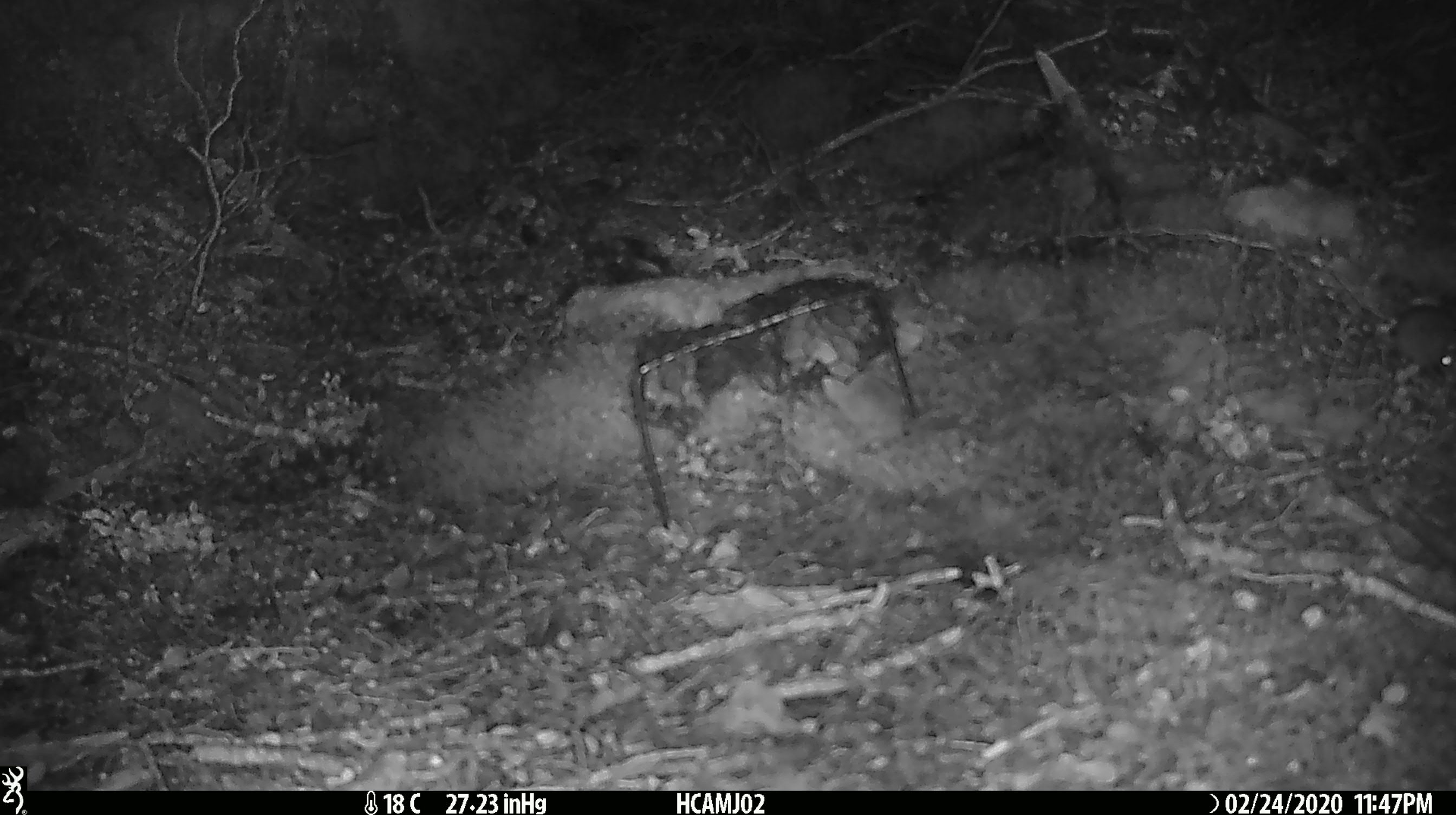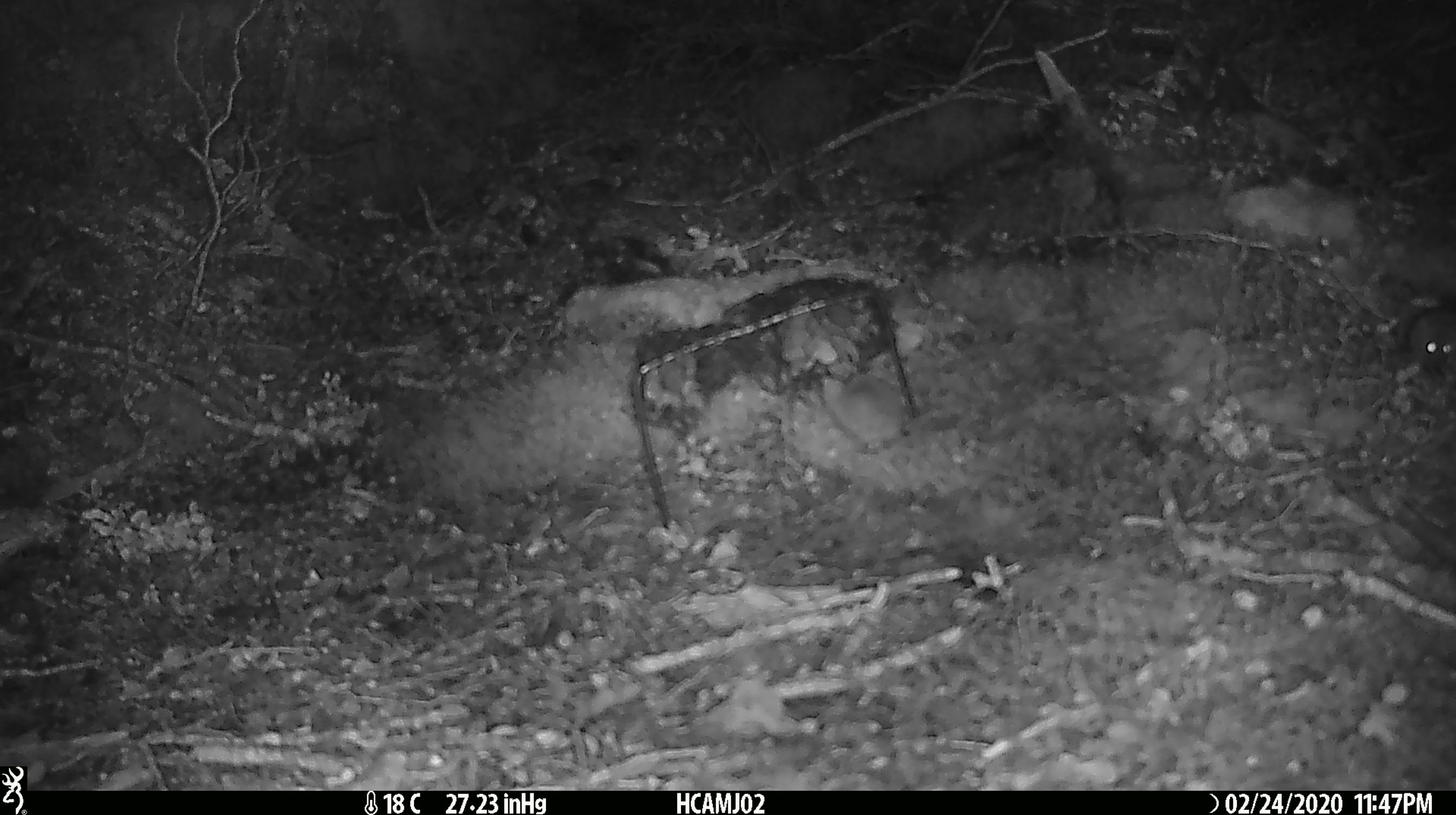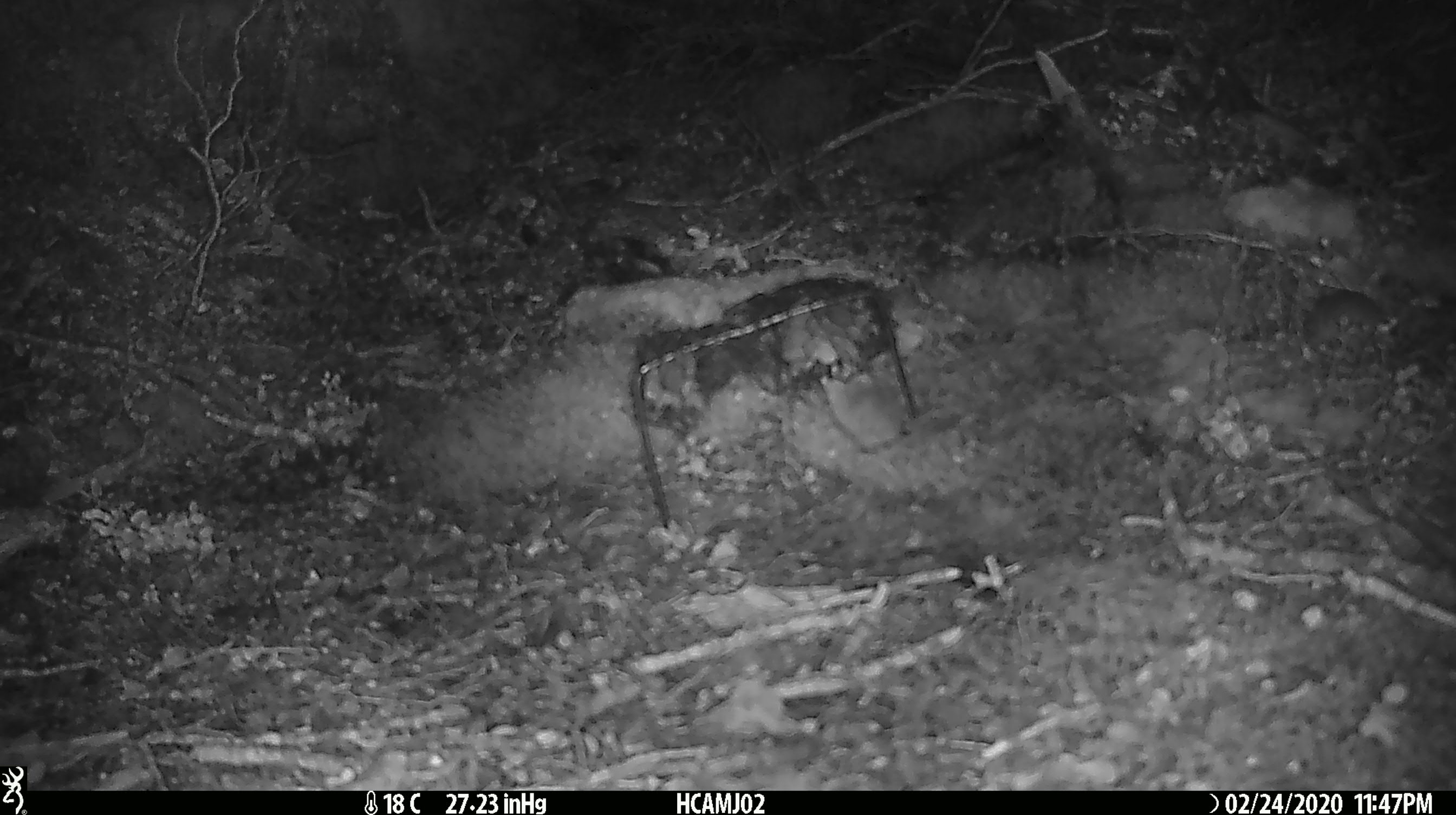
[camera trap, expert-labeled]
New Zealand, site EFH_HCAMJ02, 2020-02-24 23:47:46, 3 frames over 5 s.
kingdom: Animalia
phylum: Chordata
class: Mammalia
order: Rodentia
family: Muridae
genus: Mus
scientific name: Mus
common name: mouse